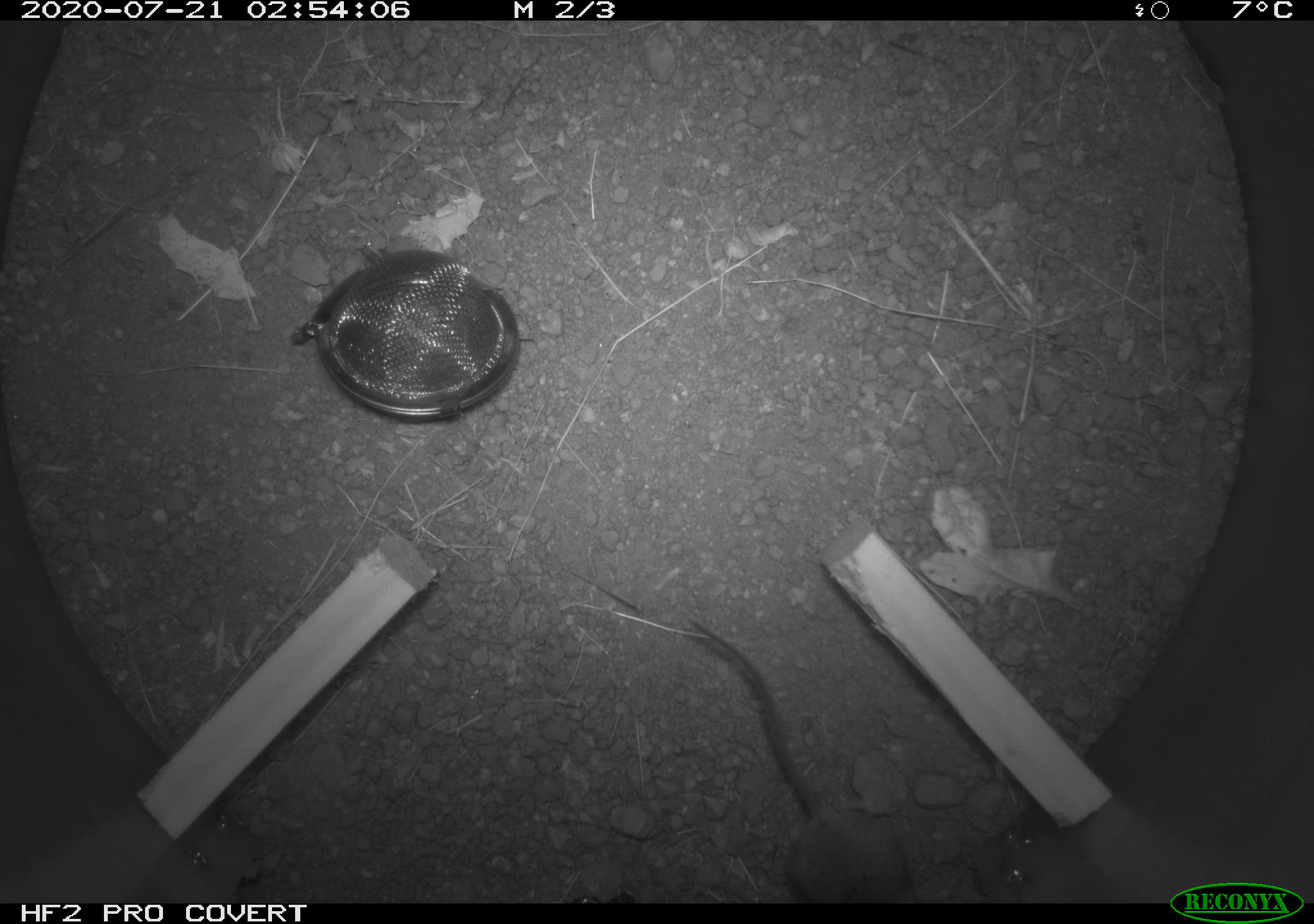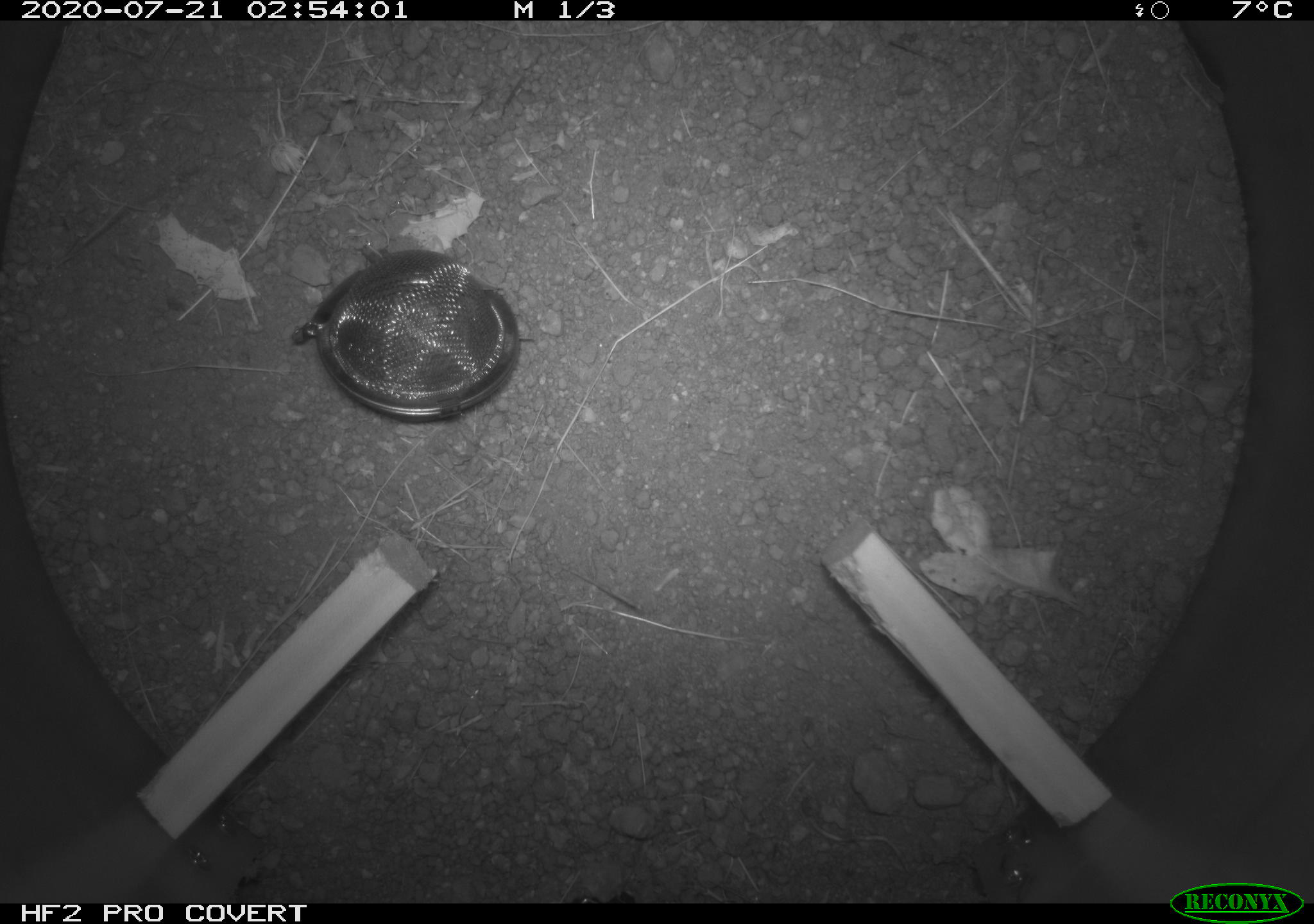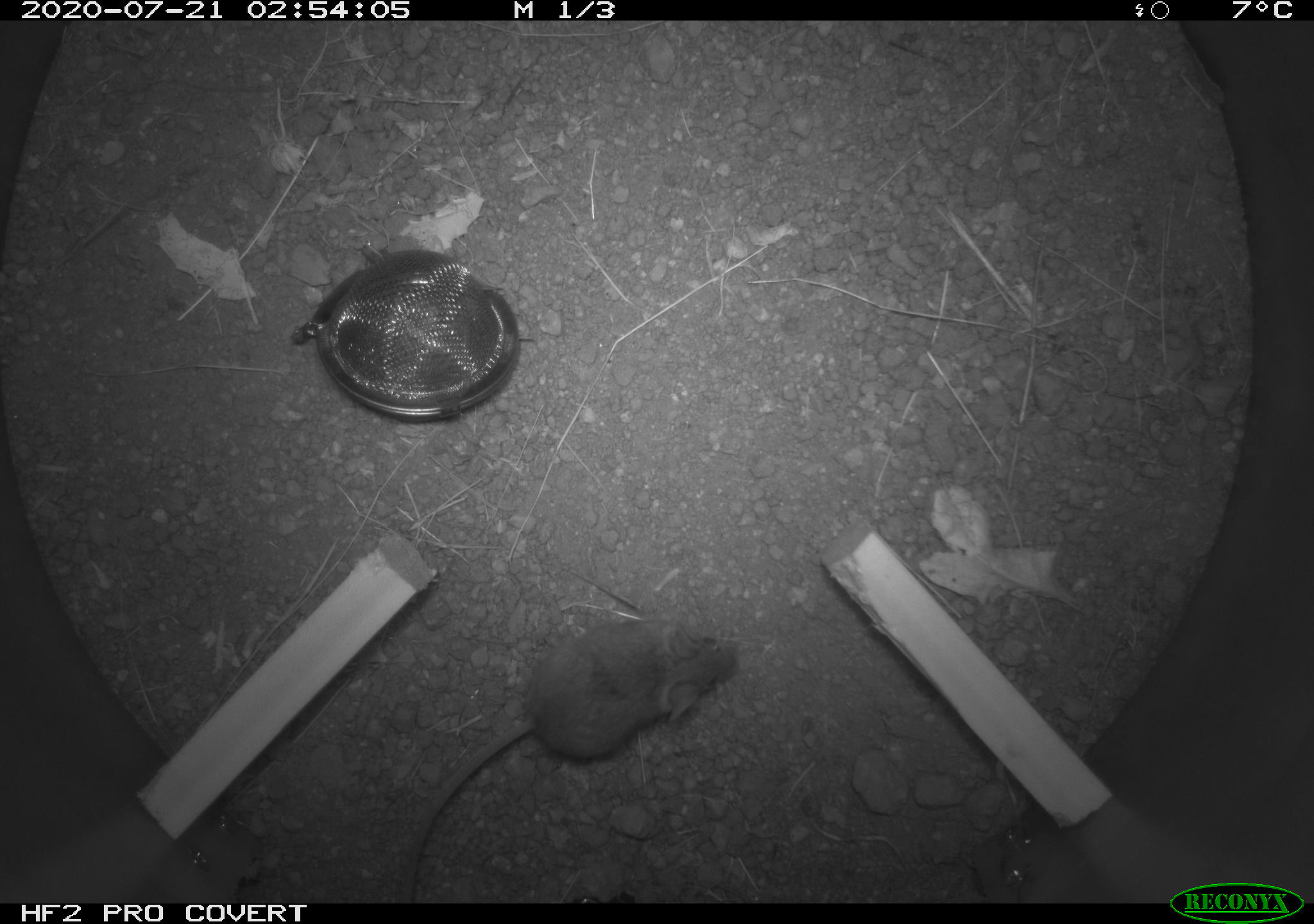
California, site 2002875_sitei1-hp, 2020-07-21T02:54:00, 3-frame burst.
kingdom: Animalia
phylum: Chordata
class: Mammalia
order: Rodentia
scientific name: Rodentia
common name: rodent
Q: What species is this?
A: Rodent (Rodentia).